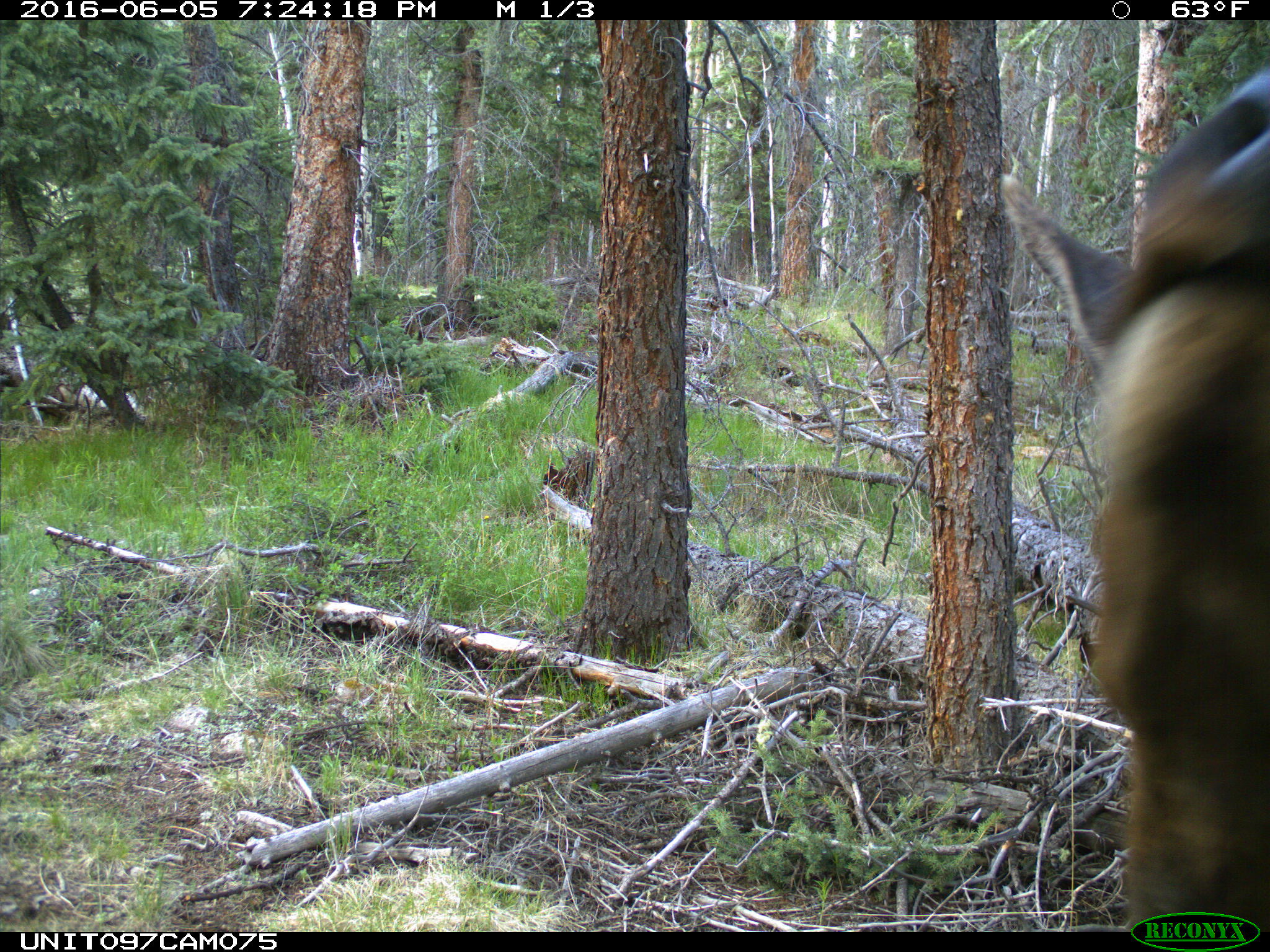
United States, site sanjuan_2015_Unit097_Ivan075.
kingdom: Animalia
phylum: Chordata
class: Mammalia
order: Artiodactyla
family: Cervidae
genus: Cervus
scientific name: Cervus elaphus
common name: red deer